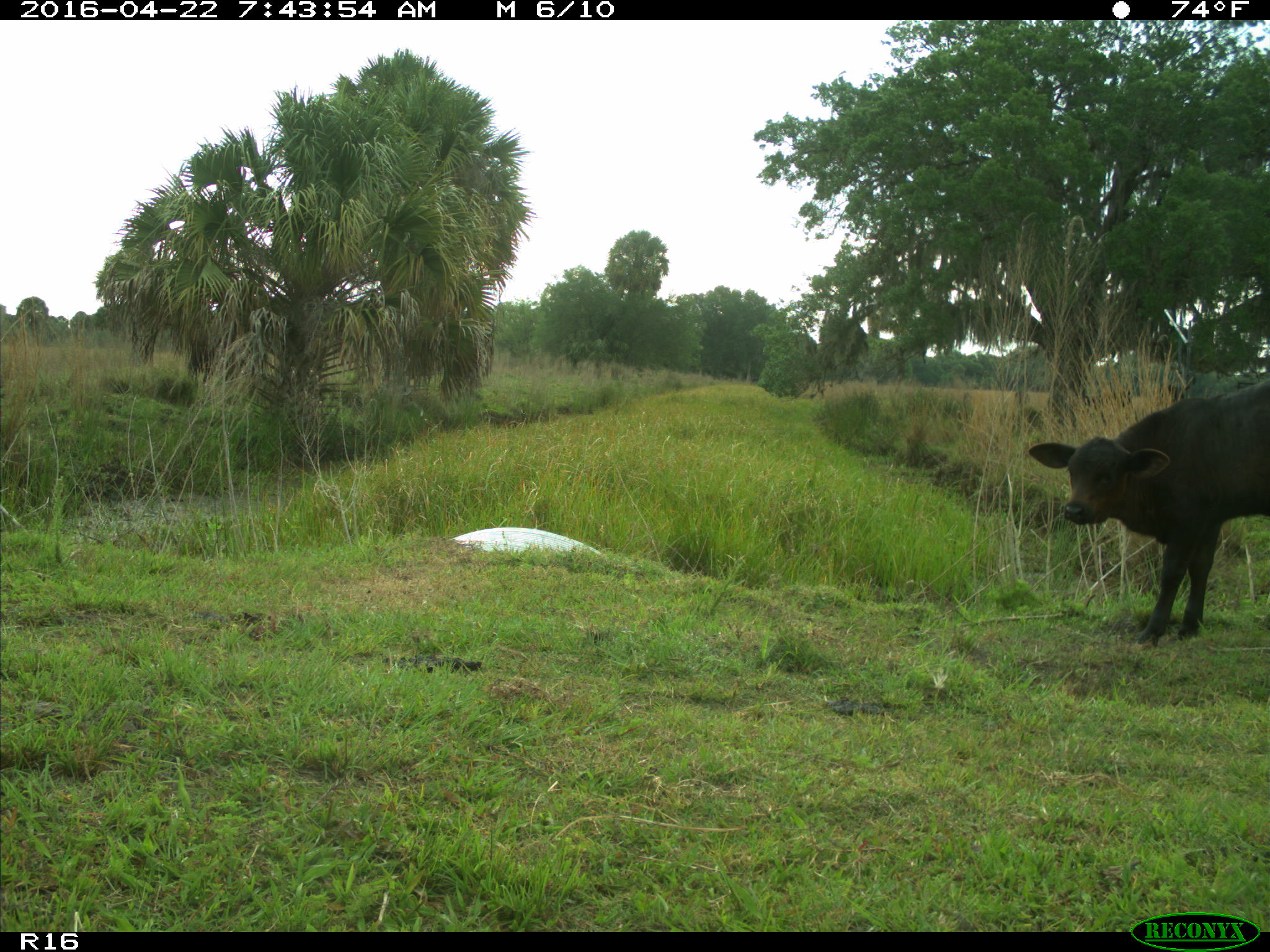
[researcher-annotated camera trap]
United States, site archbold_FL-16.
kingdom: Animalia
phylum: Chordata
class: Mammalia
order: Artiodactyla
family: Bovidae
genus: Bos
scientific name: Bos taurus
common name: domestic cow